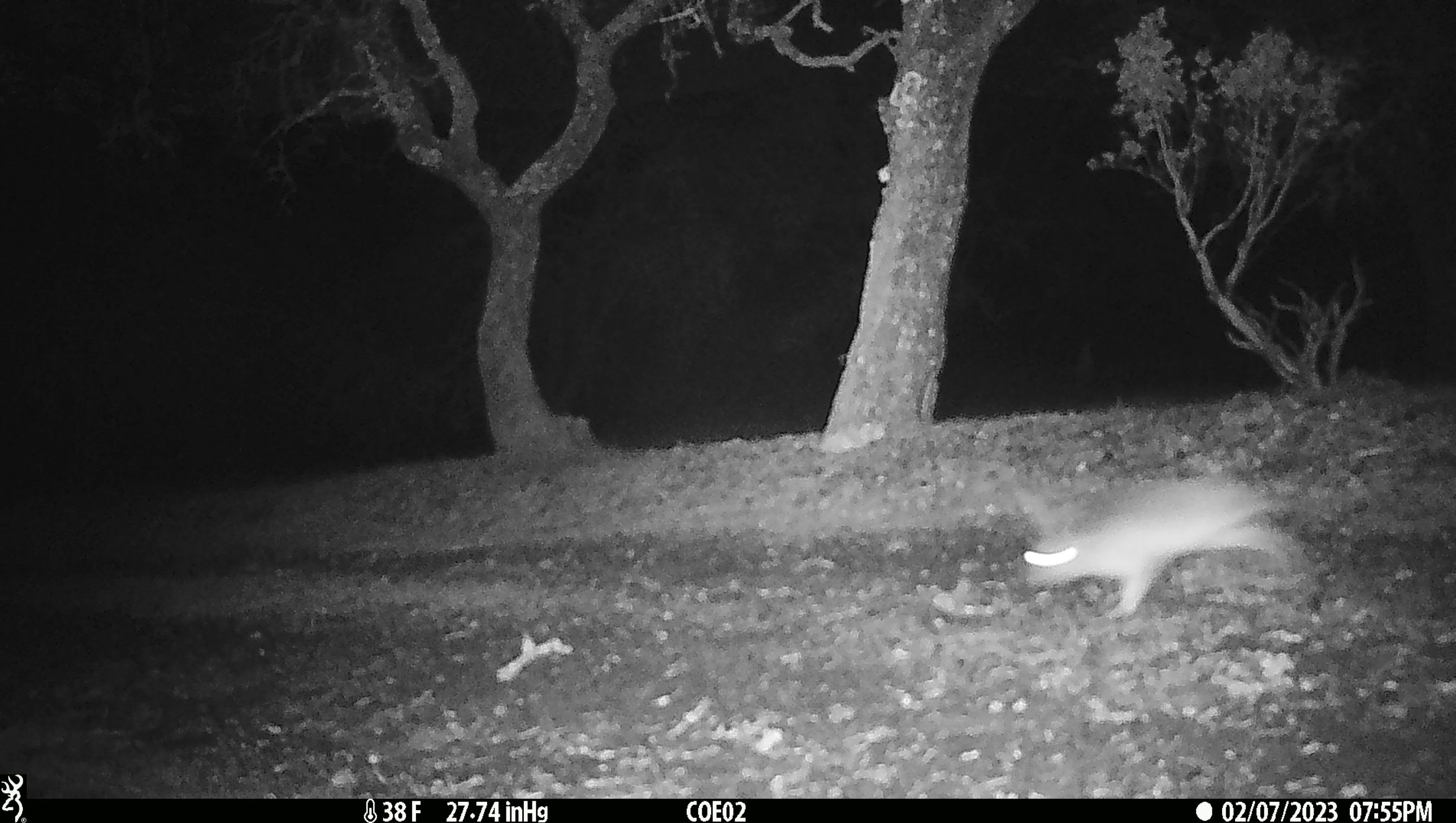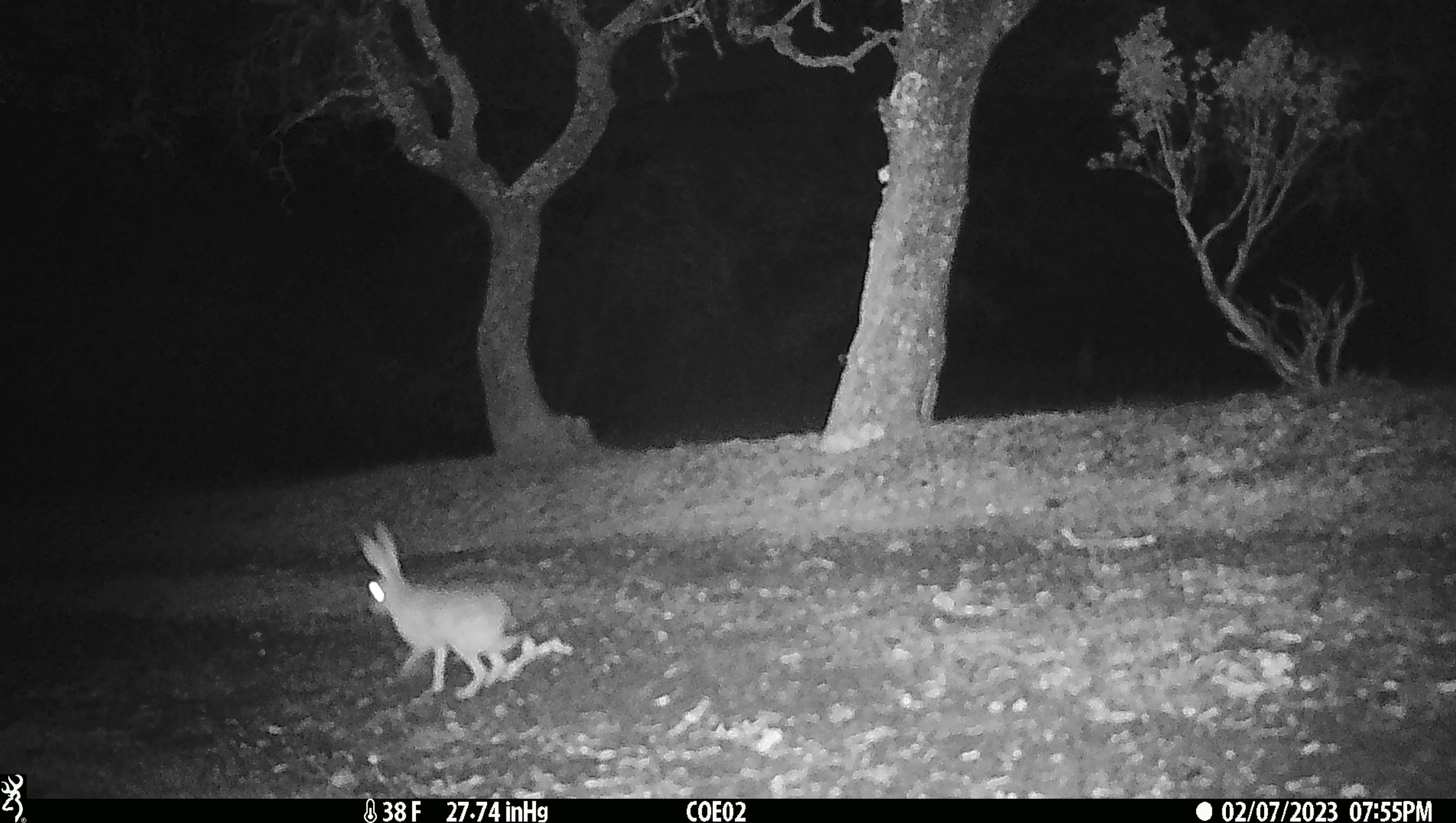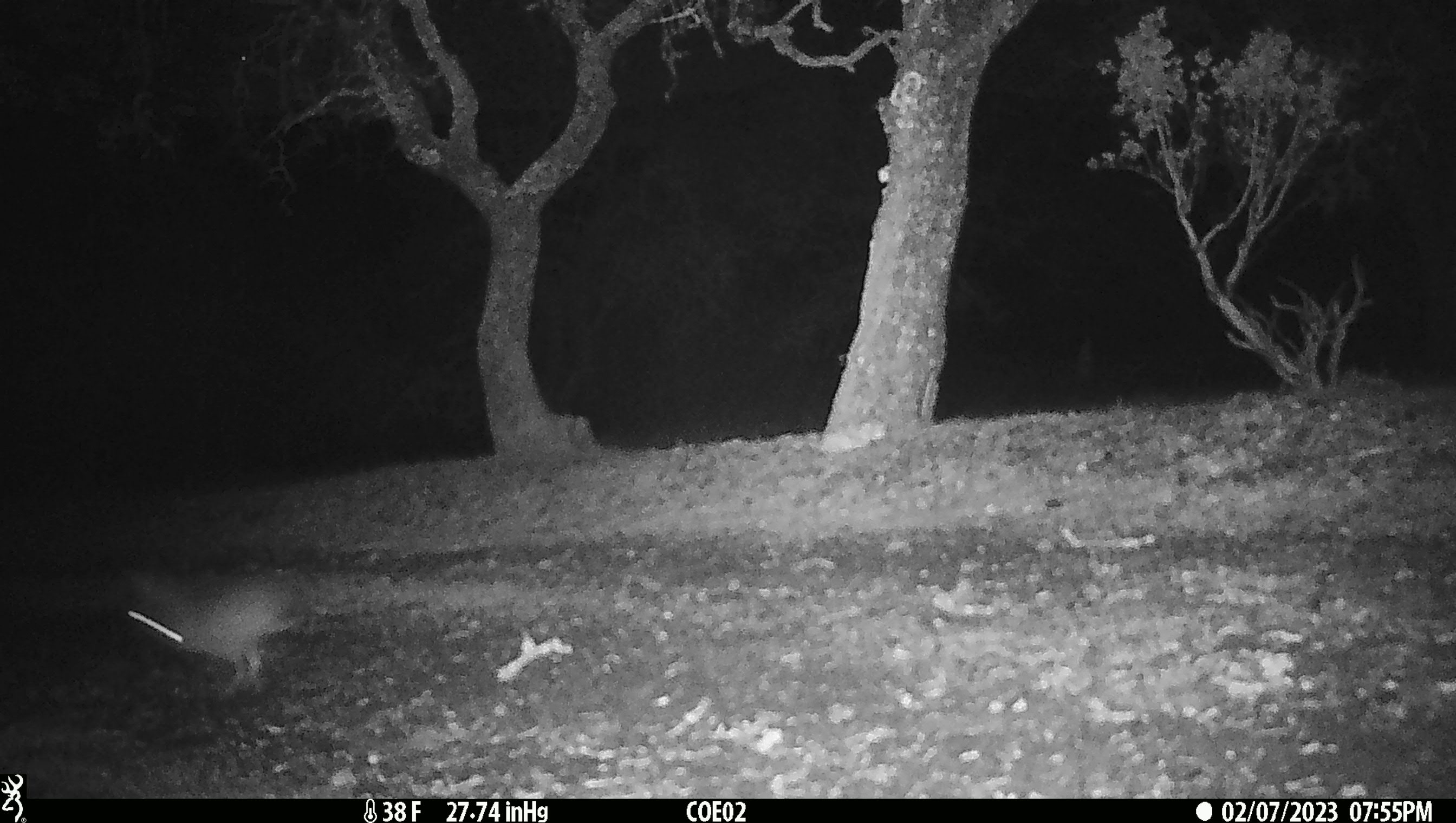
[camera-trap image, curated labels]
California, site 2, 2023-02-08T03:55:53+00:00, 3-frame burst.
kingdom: Animalia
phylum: Chordata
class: Mammalia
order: Lagomorpha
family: Leporidae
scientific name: Leporidae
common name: rabbit